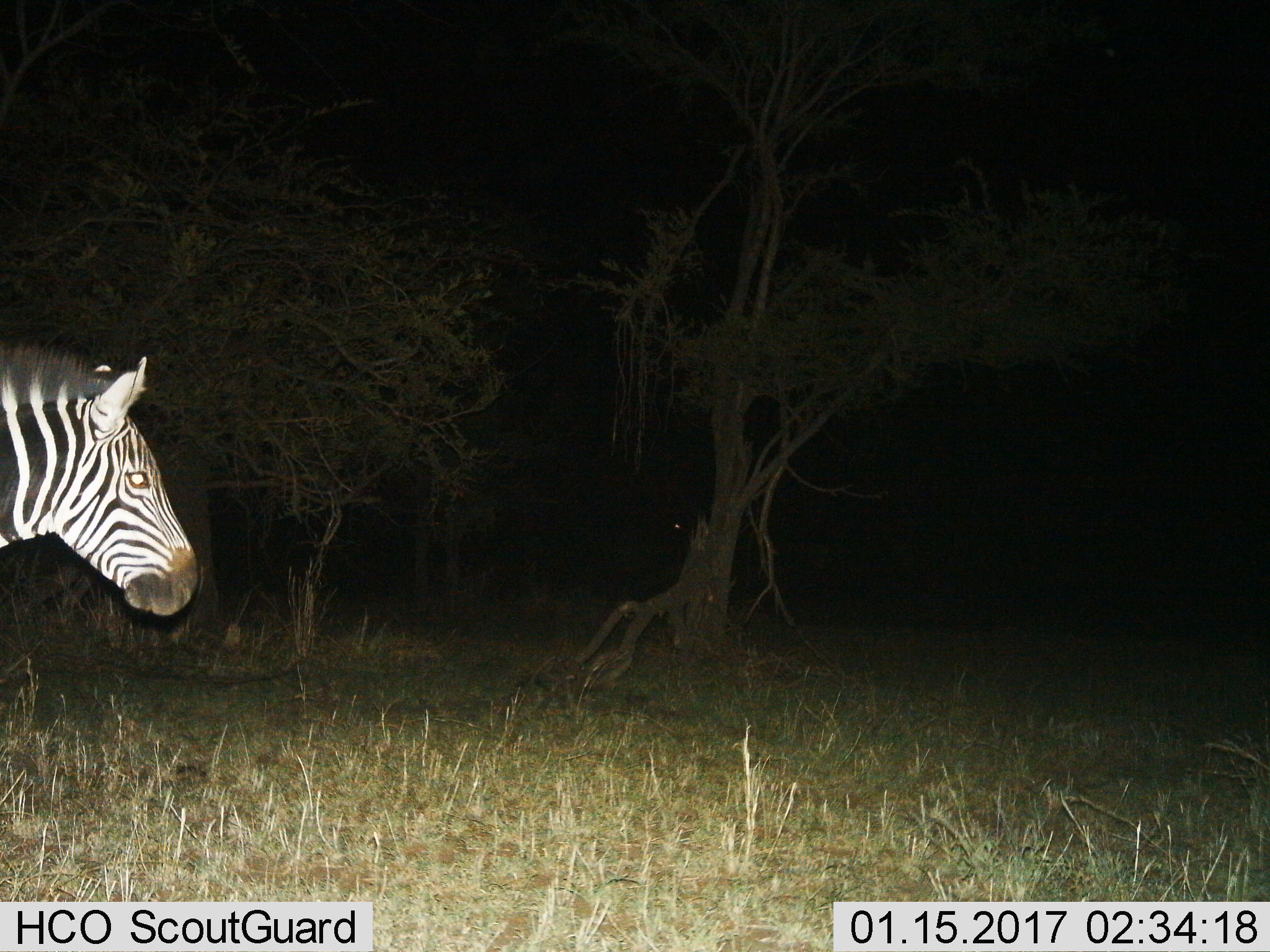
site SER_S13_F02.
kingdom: Animalia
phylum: Chordata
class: Mammalia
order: Perissodactyla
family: Equidae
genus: Equus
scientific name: Equus quagga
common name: plains zebra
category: zebraplains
Zebraplains (plains zebra) (Equus quagga), count 1. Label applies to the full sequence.